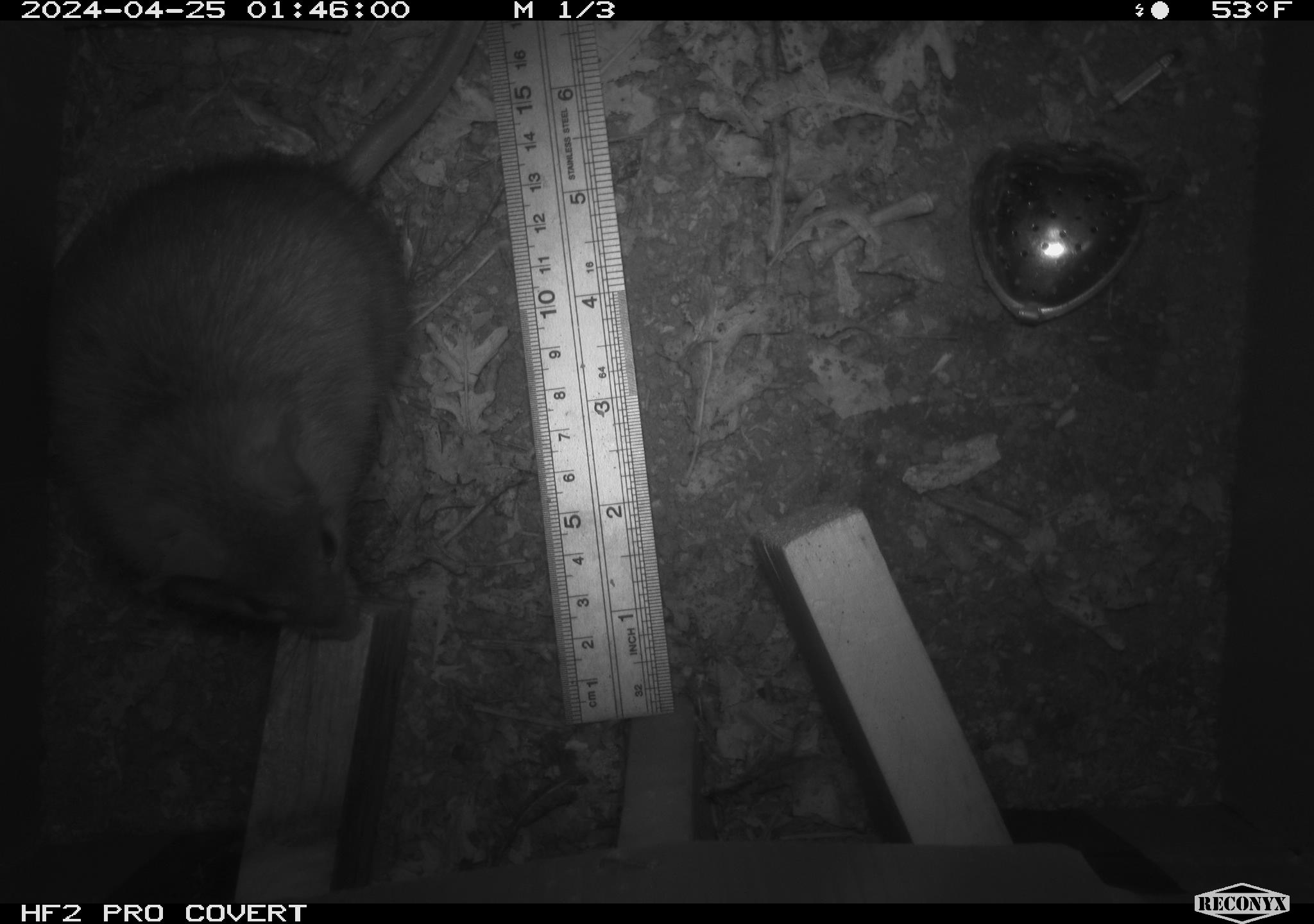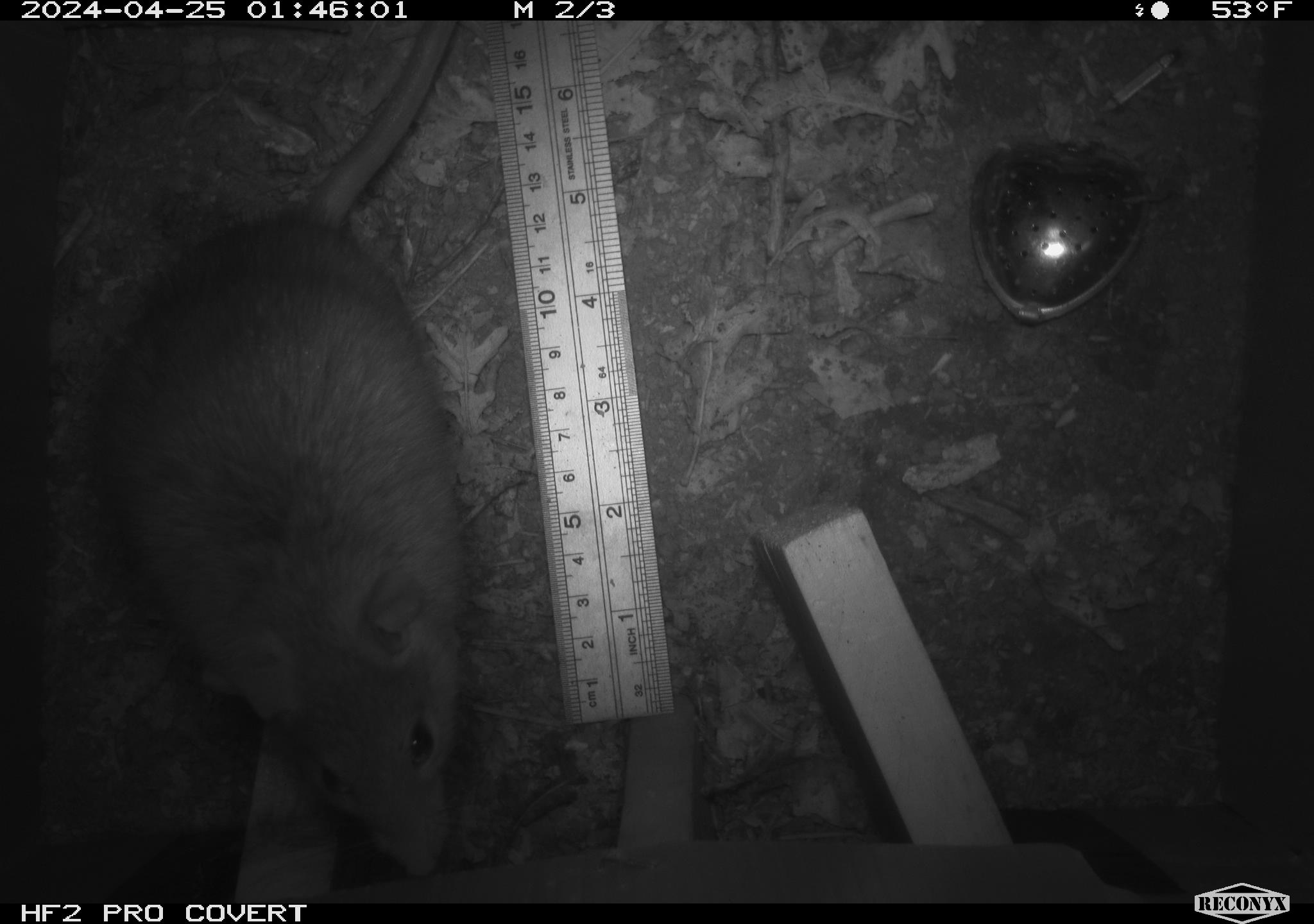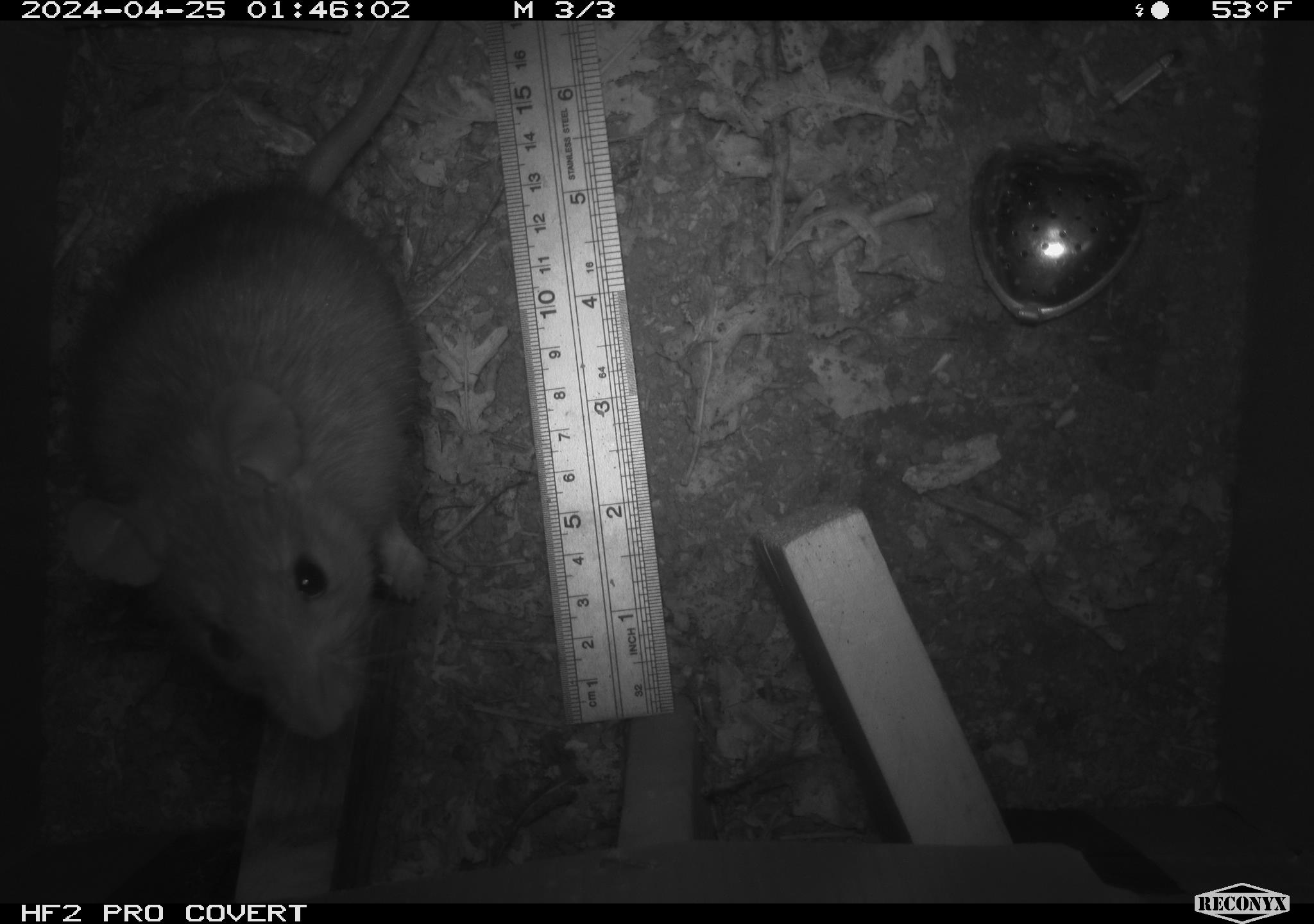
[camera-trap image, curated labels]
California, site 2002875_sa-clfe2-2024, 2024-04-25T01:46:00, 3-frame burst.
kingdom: Animalia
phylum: Chordata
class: Mammalia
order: Rodentia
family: Muridae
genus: Rattus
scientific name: Rattus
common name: rat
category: rattus species